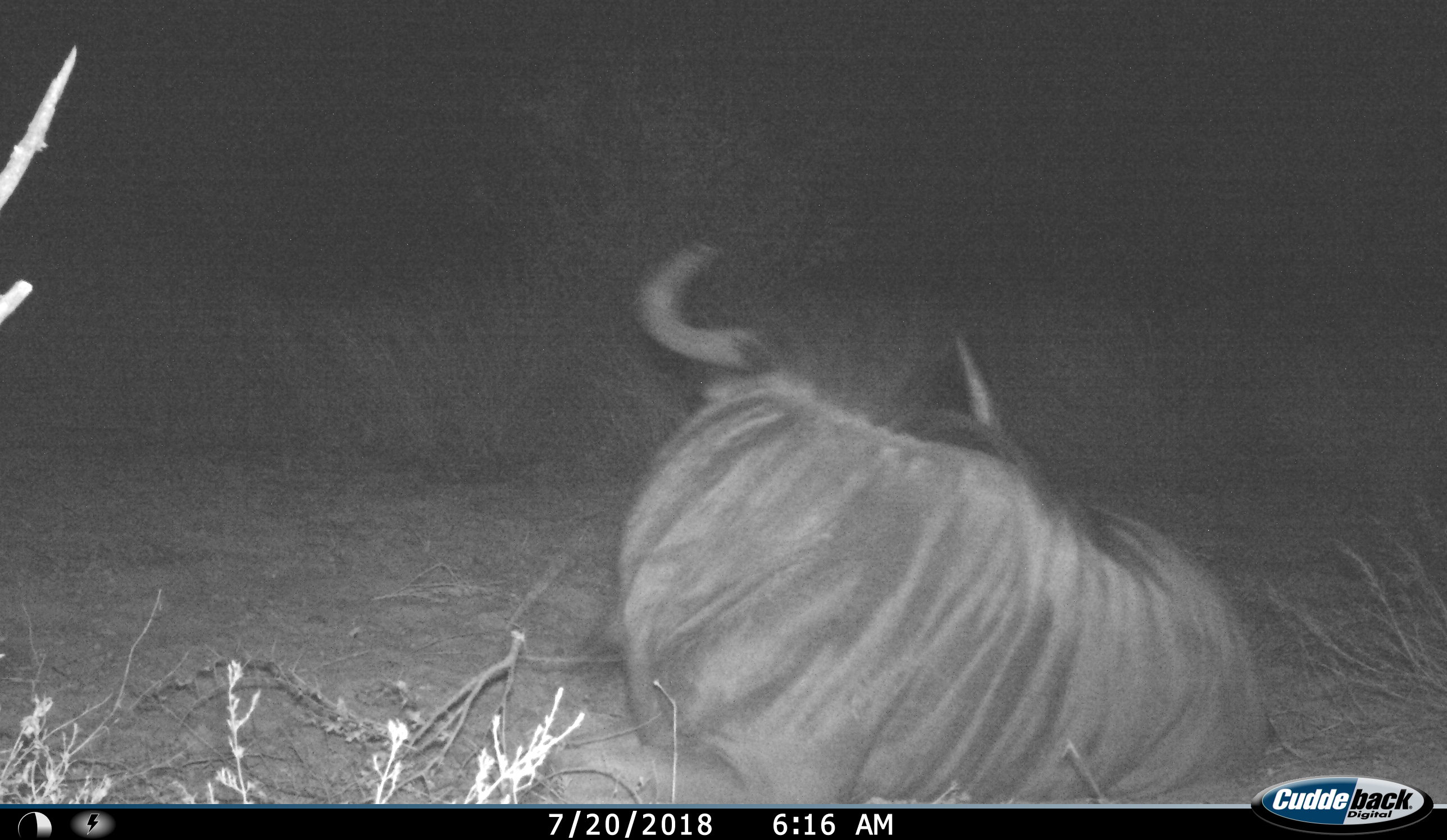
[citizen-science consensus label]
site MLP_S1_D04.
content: unidentified animal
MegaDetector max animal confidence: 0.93